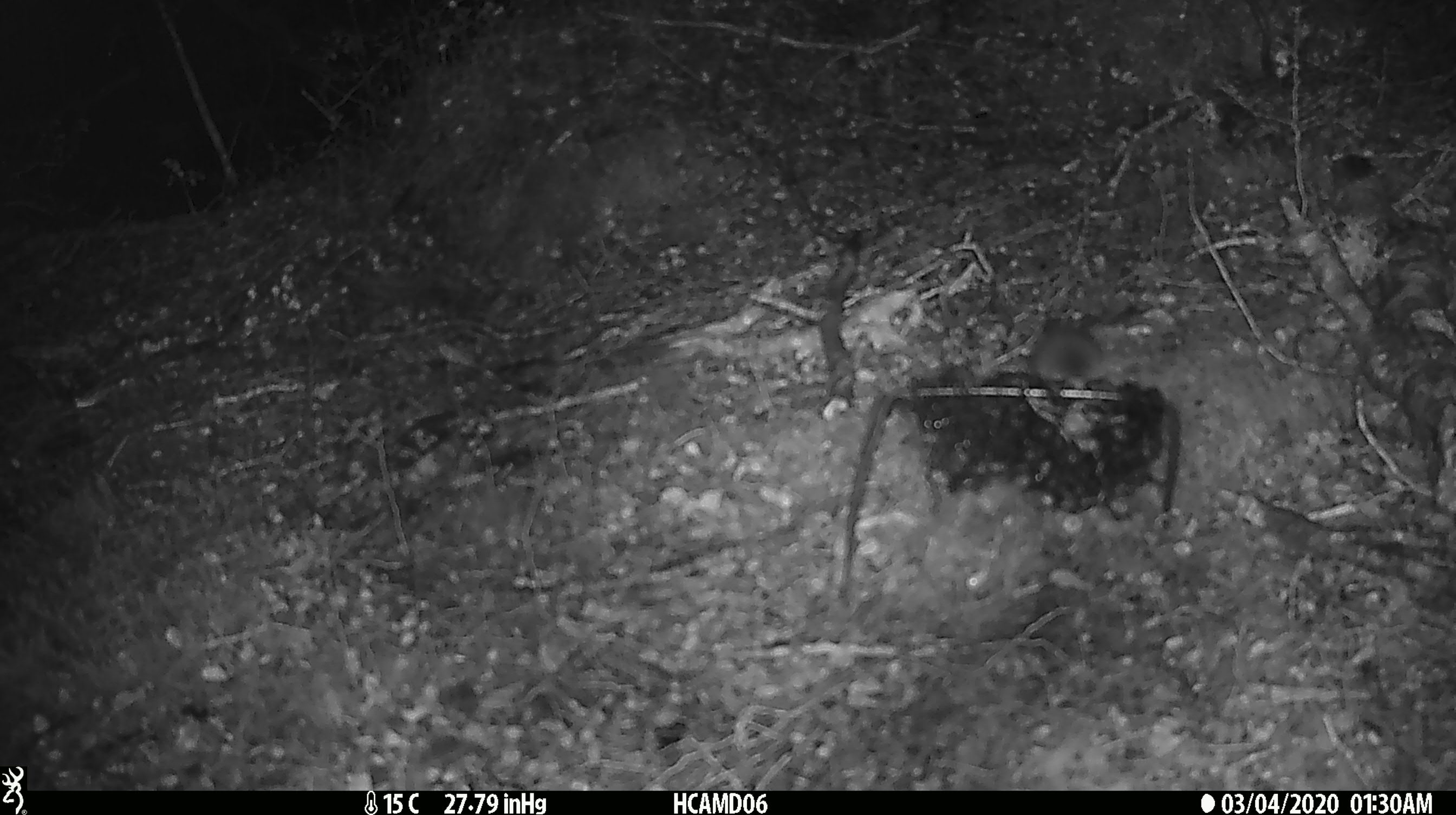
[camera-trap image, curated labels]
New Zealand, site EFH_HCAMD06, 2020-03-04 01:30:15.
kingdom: Animalia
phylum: Chordata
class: Mammalia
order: Rodentia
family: Muridae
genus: Mus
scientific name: Mus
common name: mouse